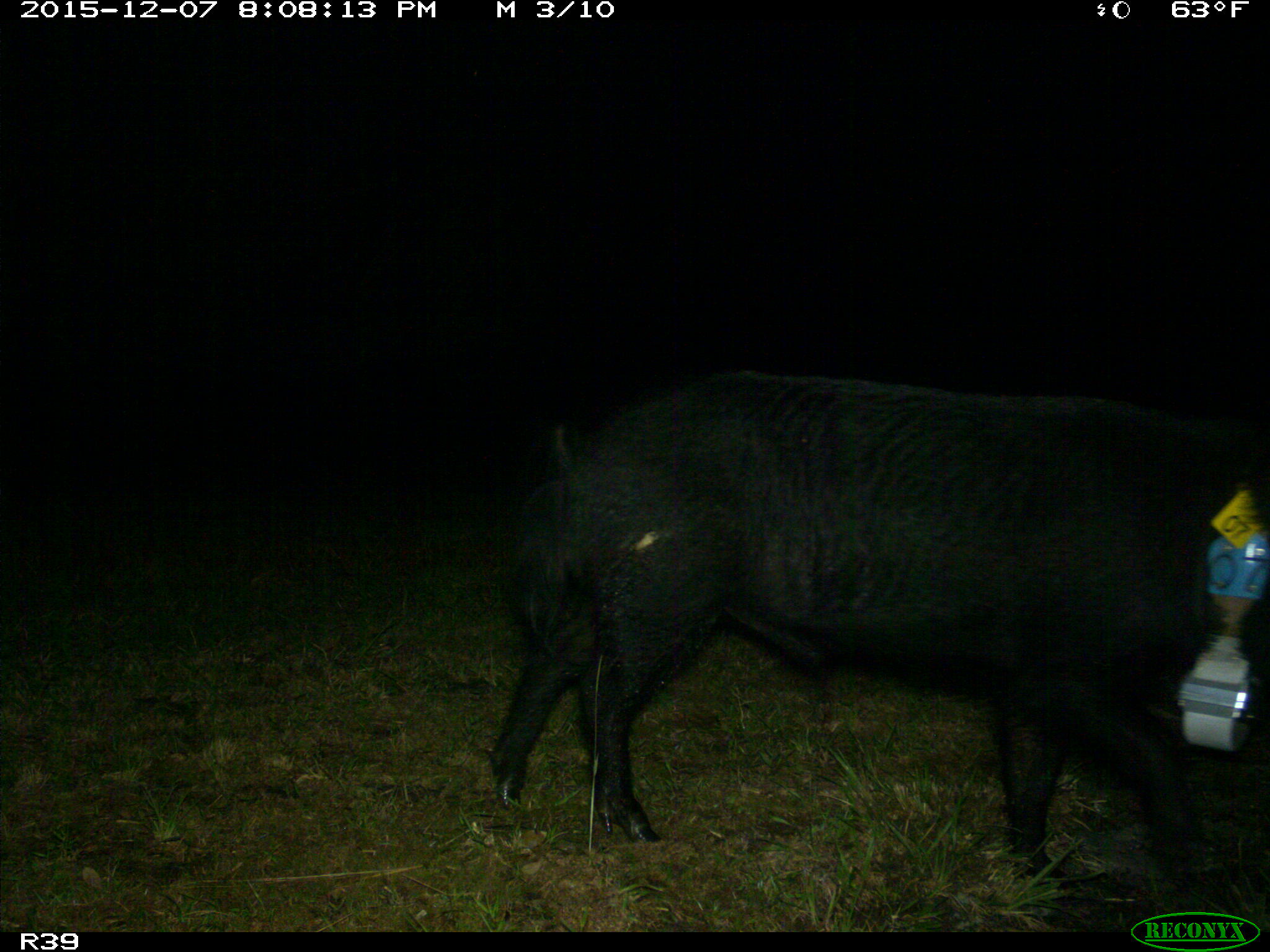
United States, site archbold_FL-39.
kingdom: Animalia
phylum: Chordata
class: Mammalia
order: Artiodactyla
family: Suidae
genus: Sus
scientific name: Sus scrofa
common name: wild boar